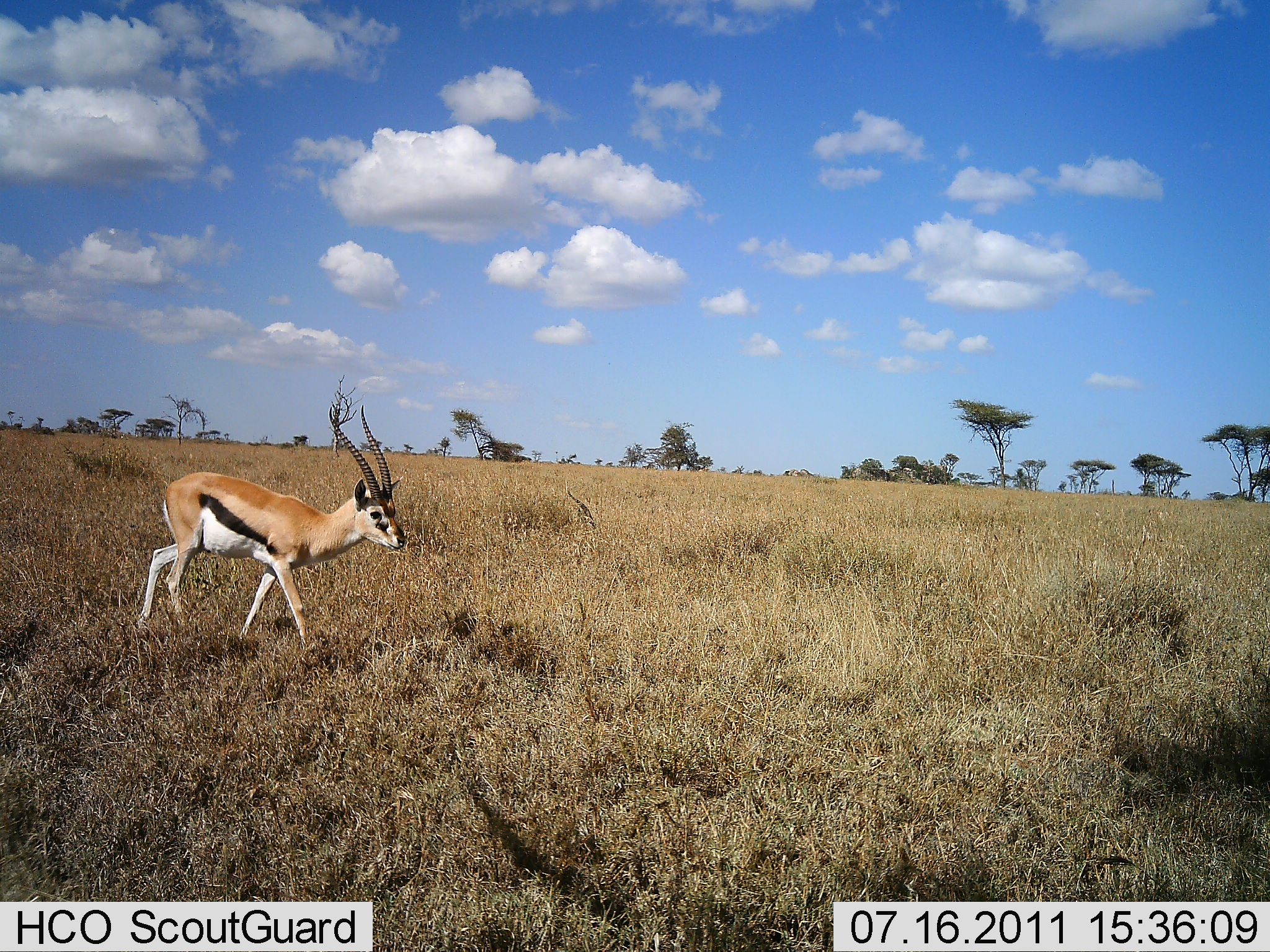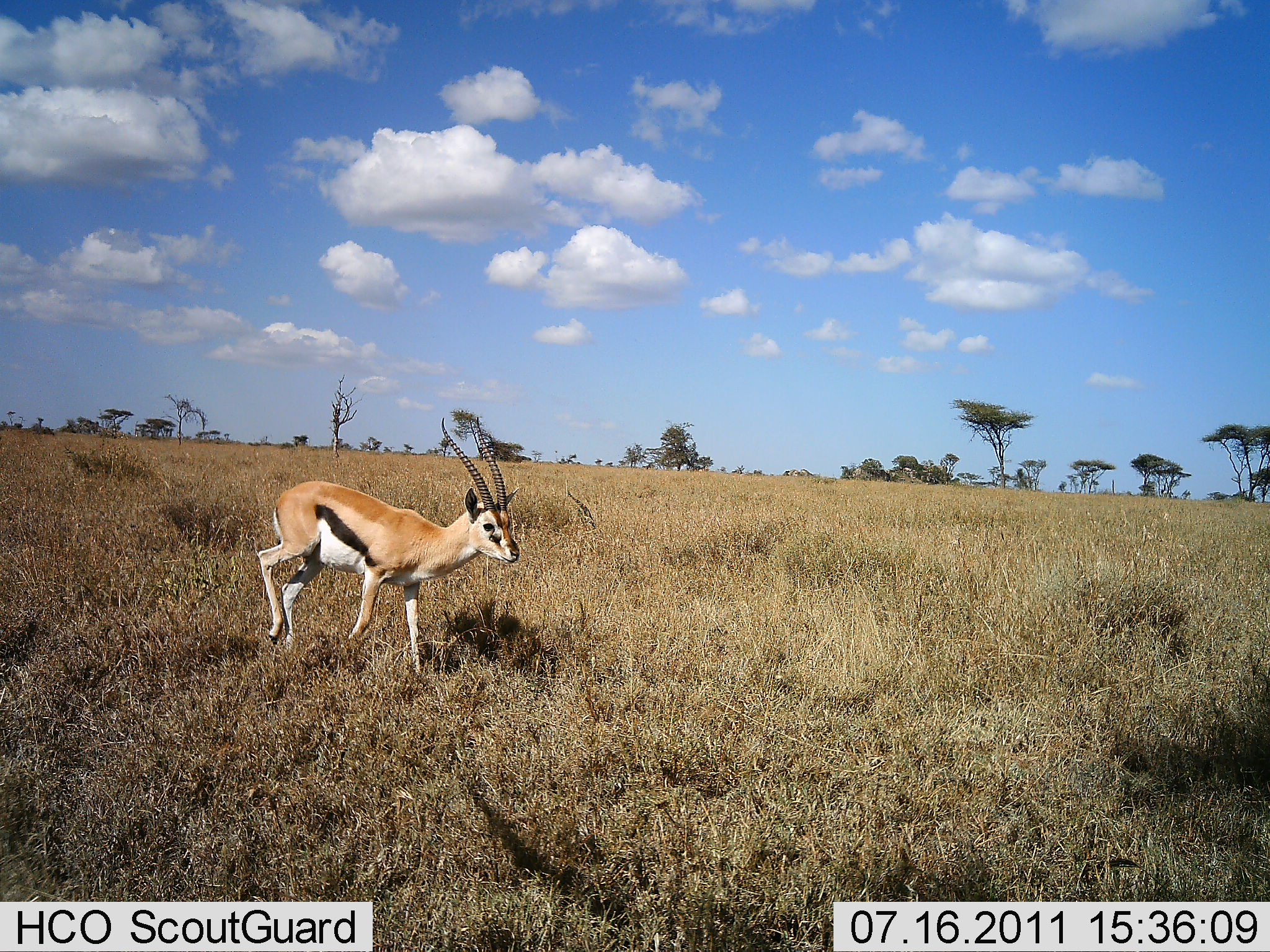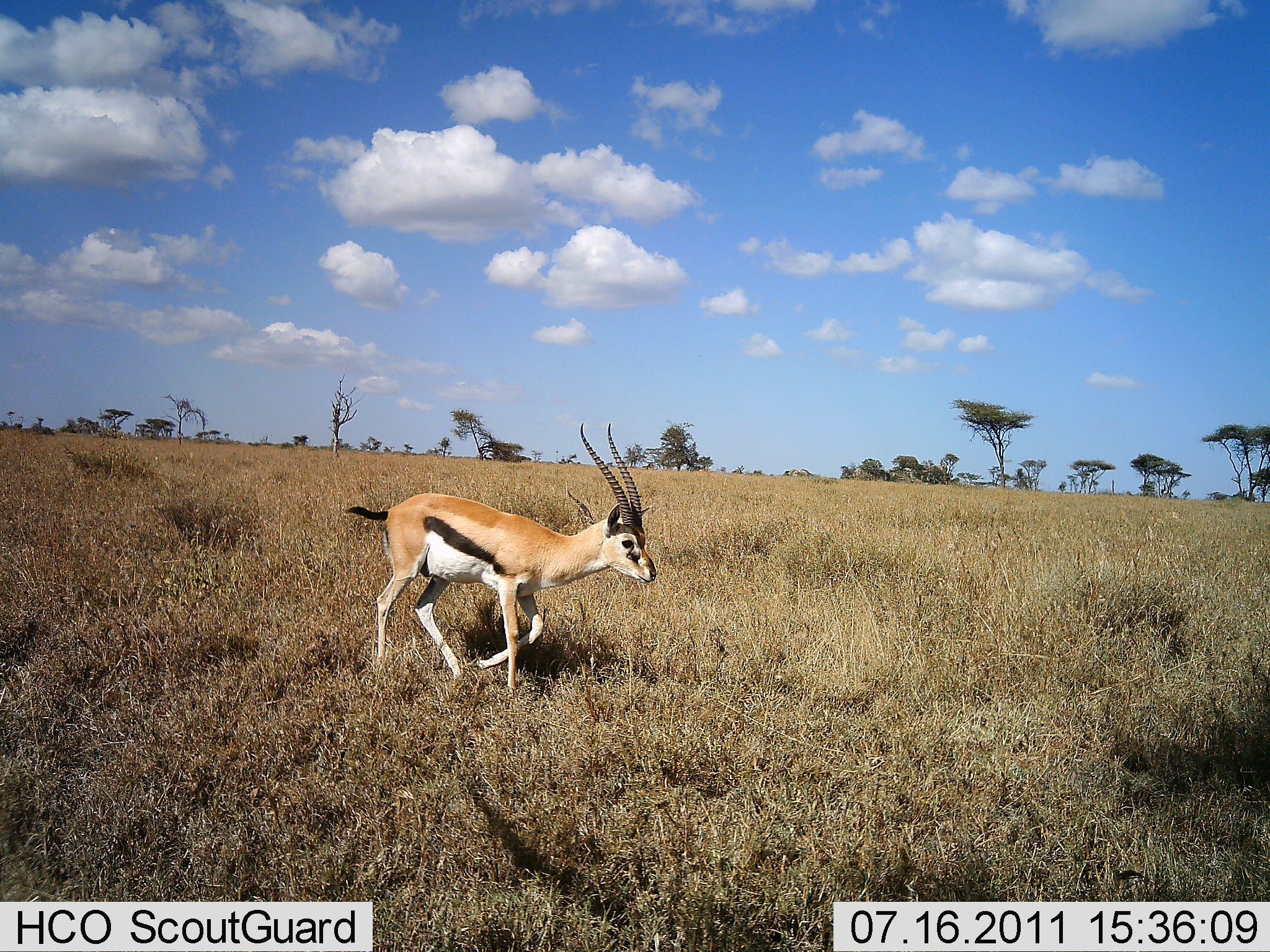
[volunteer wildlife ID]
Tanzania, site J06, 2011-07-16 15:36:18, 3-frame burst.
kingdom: Animalia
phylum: Chordata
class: Mammalia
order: Artiodactyla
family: Bovidae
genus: Eudorcas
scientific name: Eudorcas thomsonii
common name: thomson's gazelle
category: gazellethomsons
Gazellethomsons (thomson's gazelle) (Eudorcas thomsonii), count 1. Behavior (volunteer vote fractions): standing 9%, resting 0%, moving 100%, interacting 0%. Young present (vote fraction): 0%. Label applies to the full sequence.